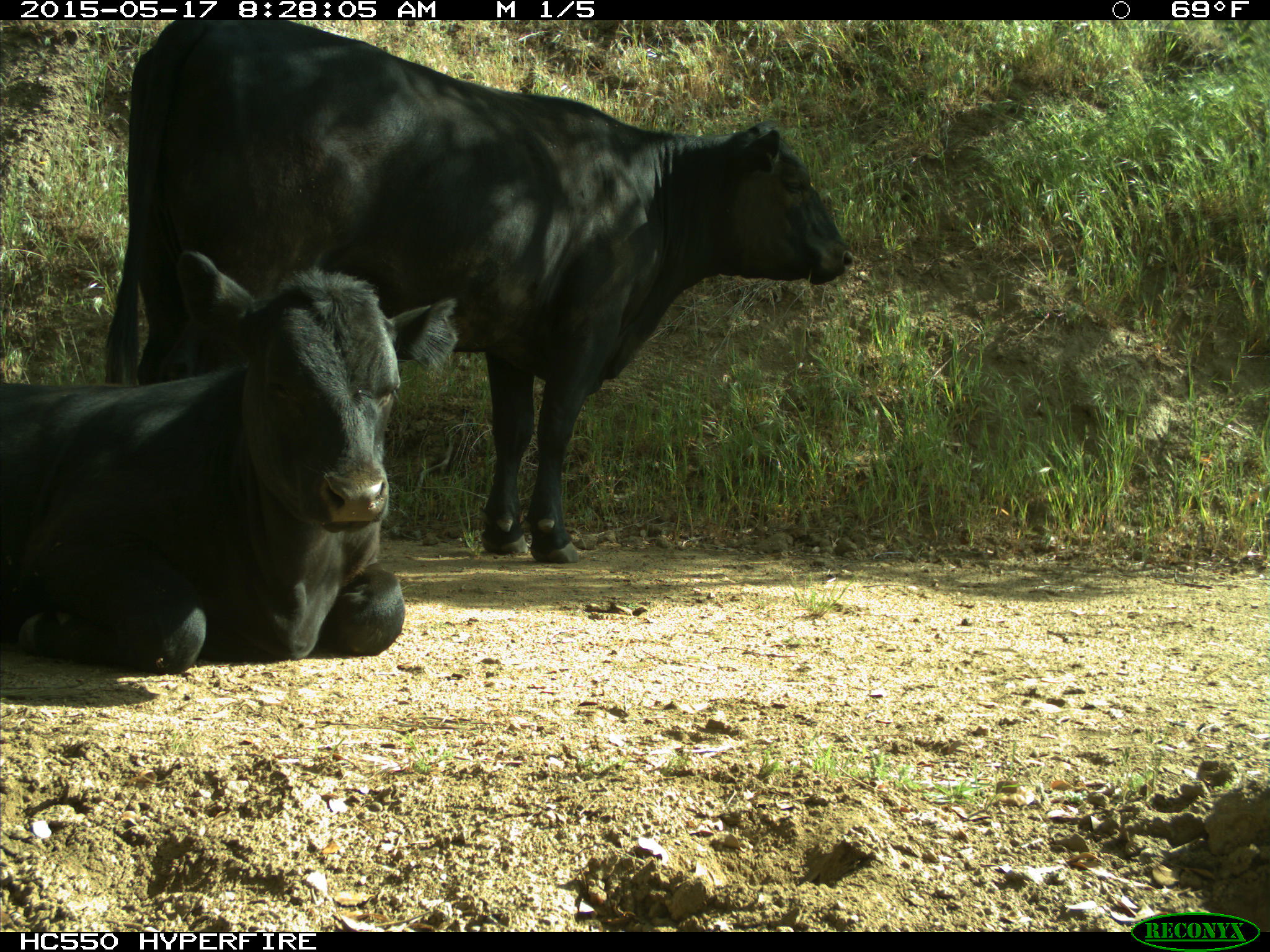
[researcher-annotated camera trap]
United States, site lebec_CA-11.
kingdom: Animalia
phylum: Chordata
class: Mammalia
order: Artiodactyla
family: Bovidae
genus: Bos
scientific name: Bos taurus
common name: domestic cow